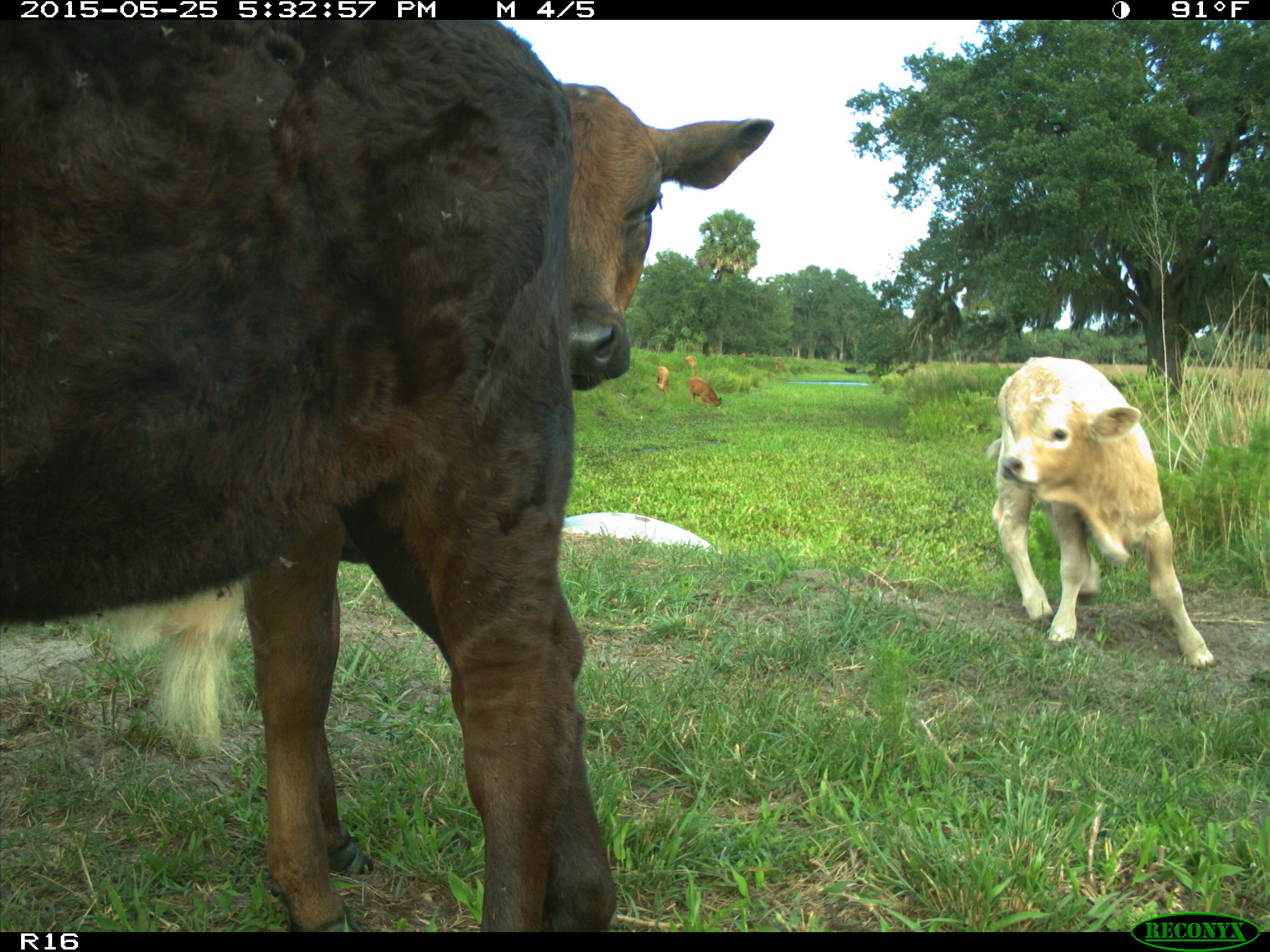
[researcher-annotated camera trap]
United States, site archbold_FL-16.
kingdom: Animalia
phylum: Chordata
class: Mammalia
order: Artiodactyla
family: Bovidae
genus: Bos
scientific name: Bos taurus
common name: domestic cow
Bos taurus (domestic cow).